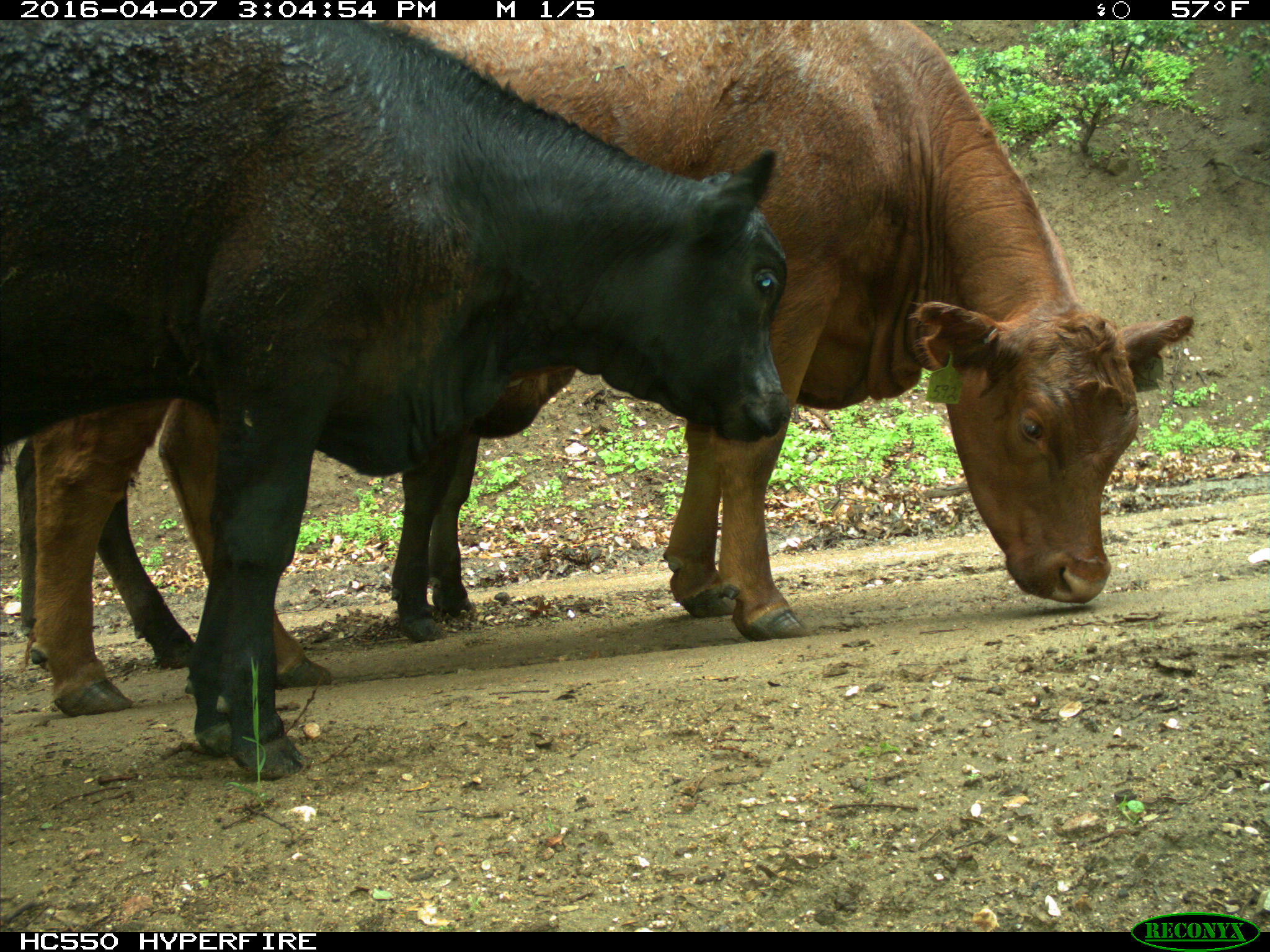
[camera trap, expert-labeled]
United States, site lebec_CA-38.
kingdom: Animalia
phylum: Chordata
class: Mammalia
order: Artiodactyla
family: Bovidae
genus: Bos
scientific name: Bos taurus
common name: domestic cow